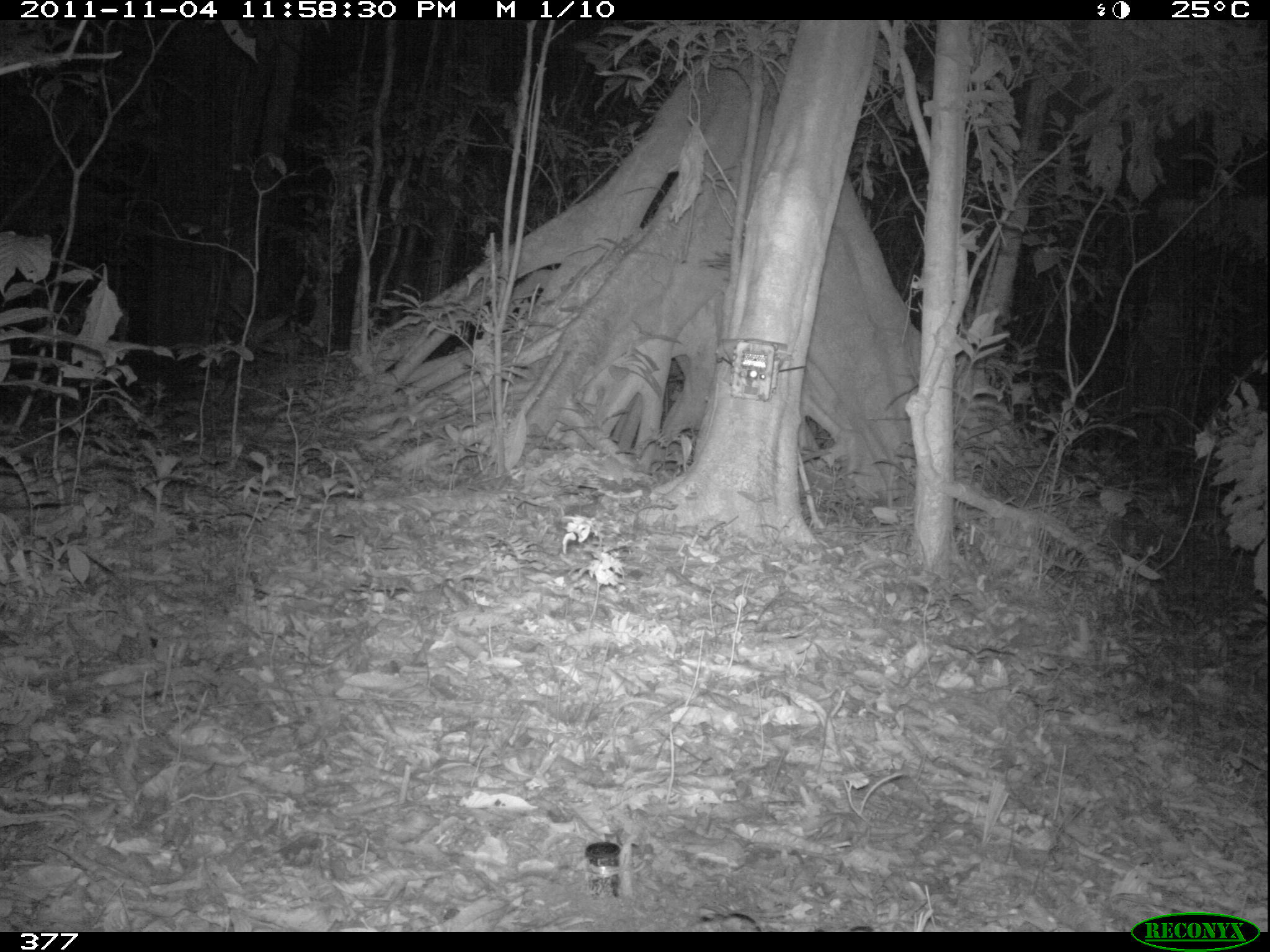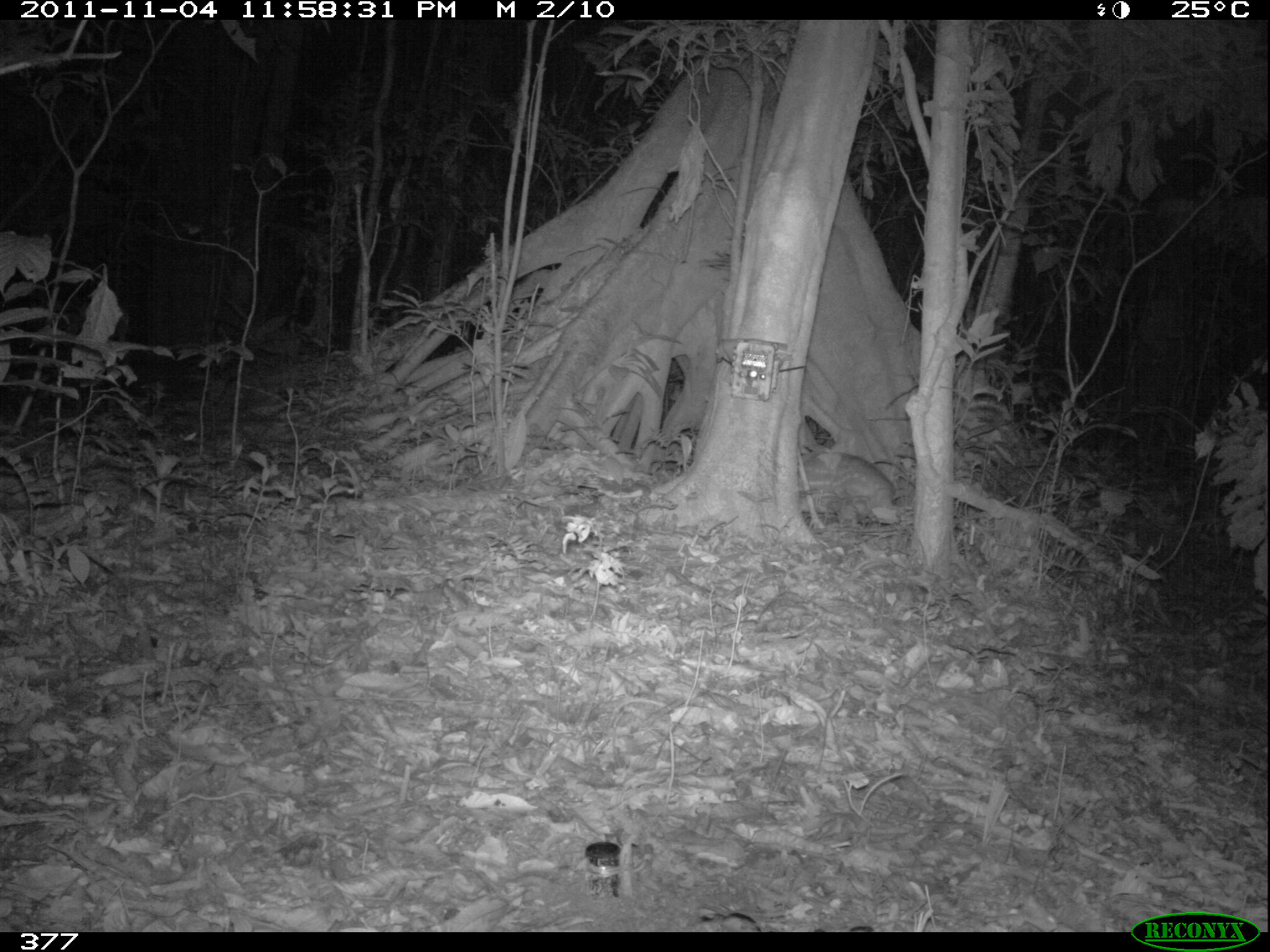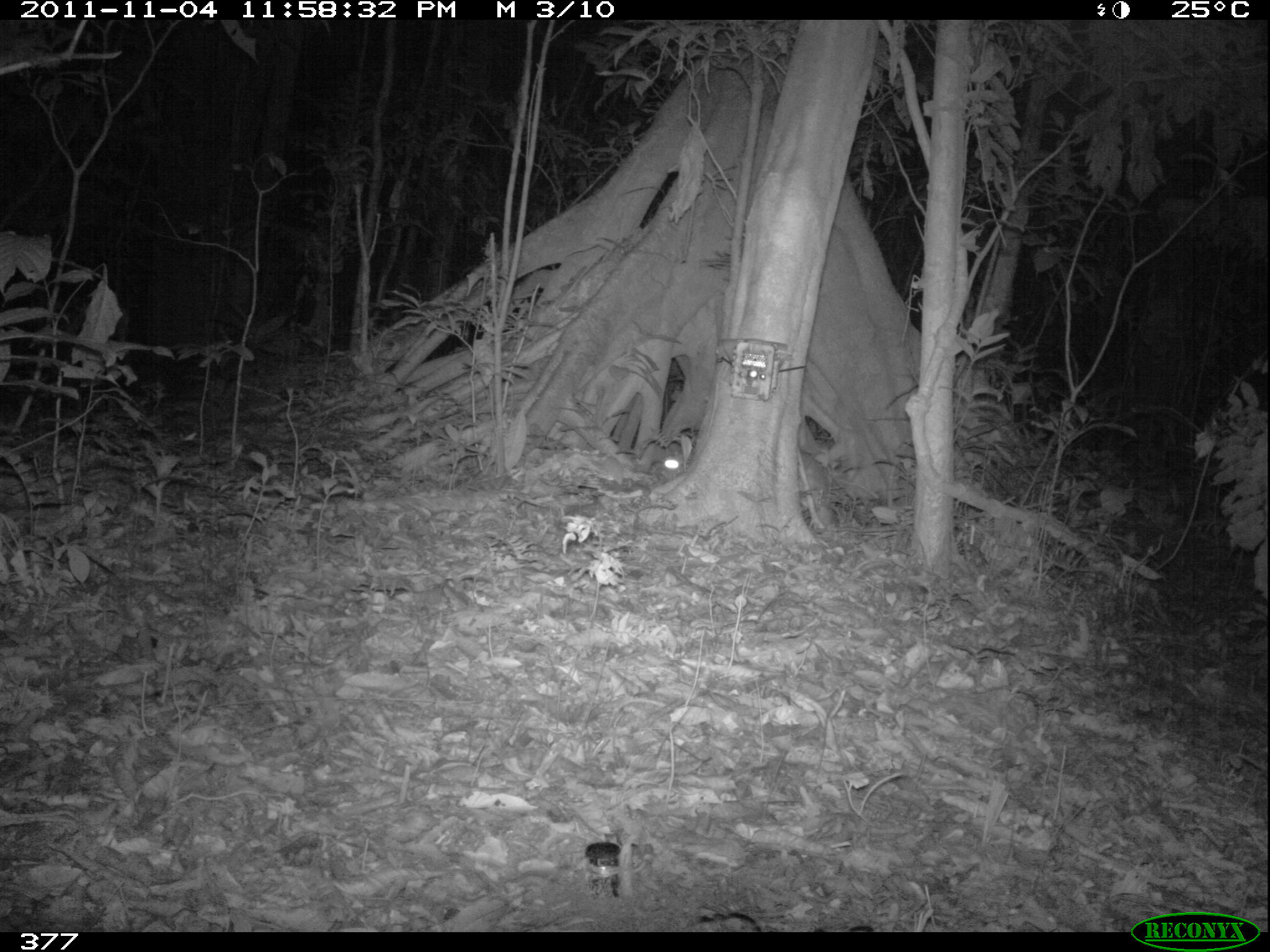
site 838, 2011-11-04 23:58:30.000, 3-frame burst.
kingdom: Animalia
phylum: Chordata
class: Mammalia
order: Rodentia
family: Cuniculidae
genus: Cuniculus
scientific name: Cuniculus paca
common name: spotted paca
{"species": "Cuniculus paca (spotted paca)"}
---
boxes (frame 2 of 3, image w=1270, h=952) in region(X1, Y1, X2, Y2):
cuniculus paca: region(798, 451, 897, 525)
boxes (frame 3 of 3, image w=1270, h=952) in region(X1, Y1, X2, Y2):
cuniculus paca: region(660, 449, 829, 515)